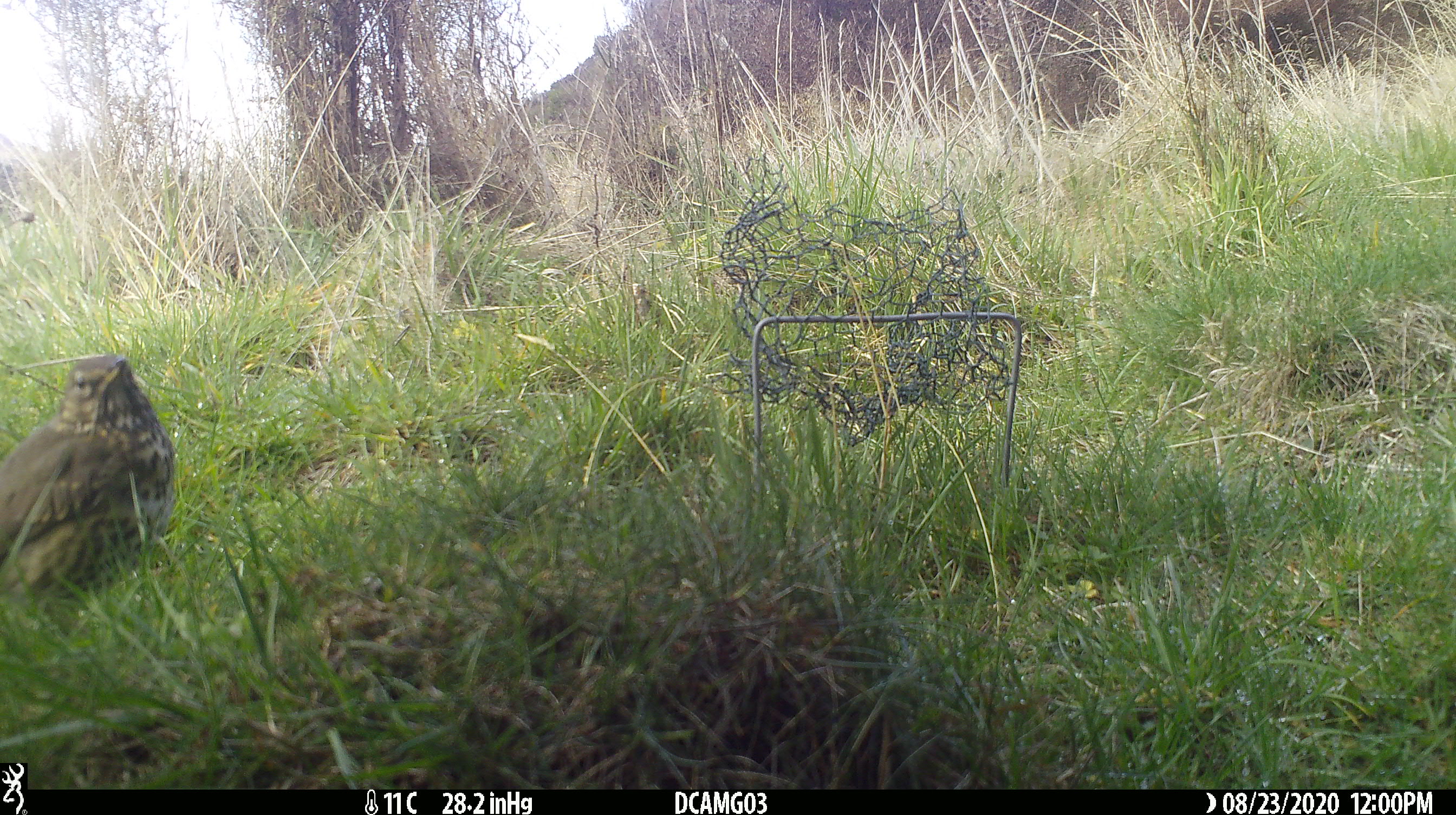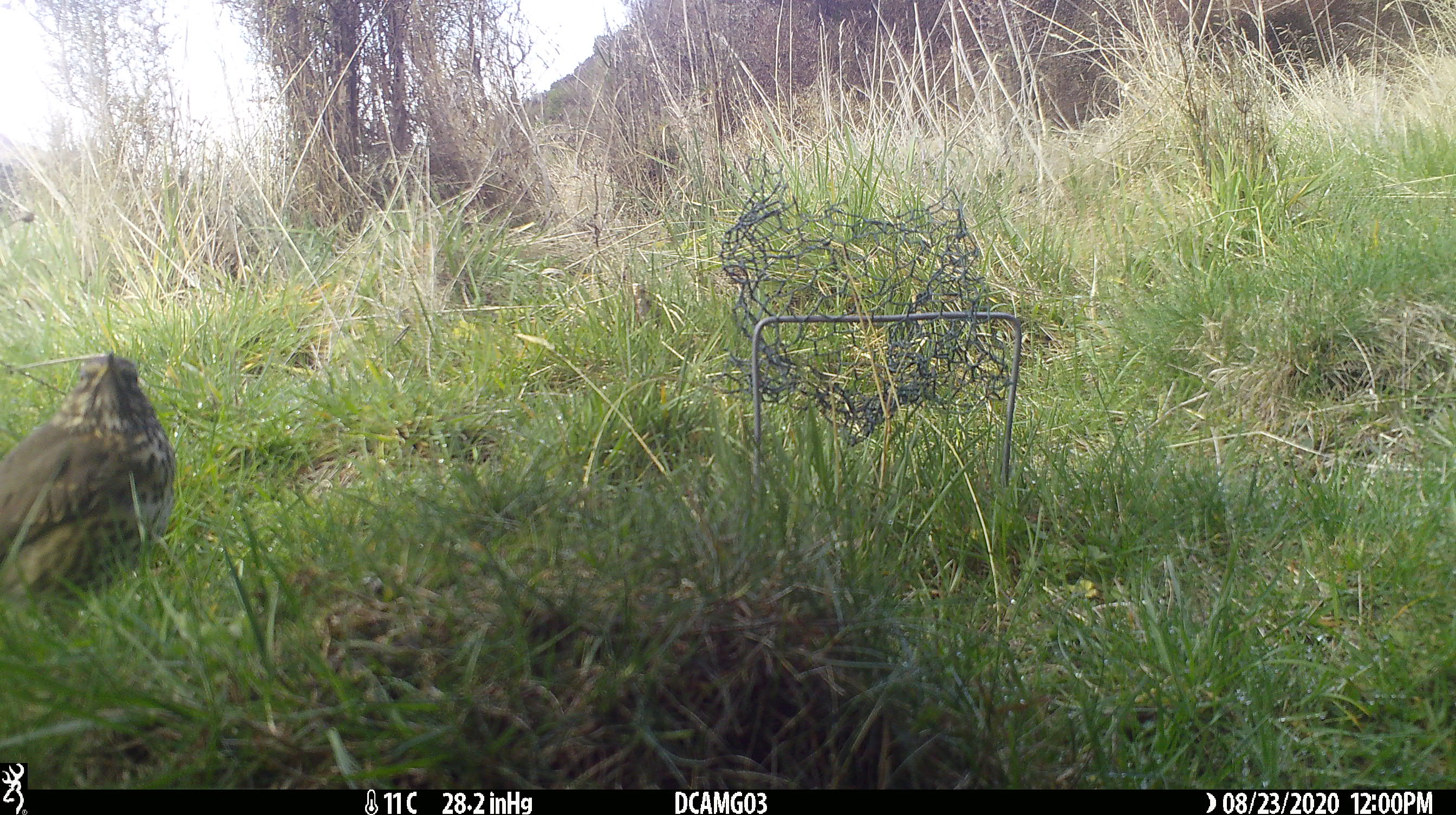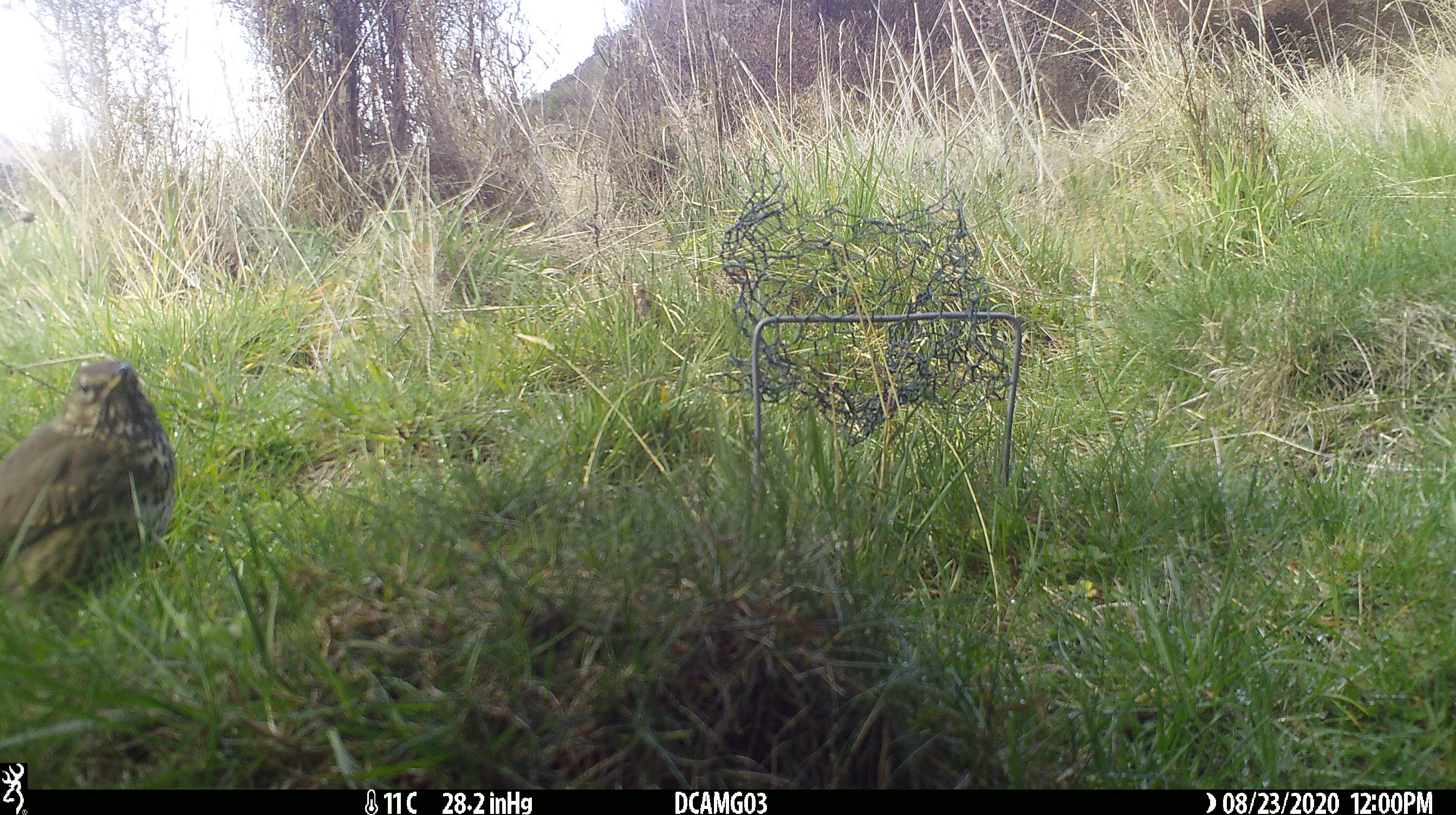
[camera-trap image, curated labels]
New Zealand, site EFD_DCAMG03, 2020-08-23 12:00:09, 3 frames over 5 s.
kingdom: Animalia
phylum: Chordata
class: Aves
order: Passeriformes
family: Turdidae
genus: Turdus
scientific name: Turdus philomelos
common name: song thrush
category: thrush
Thrush (song thrush) (Turdus philomelos).